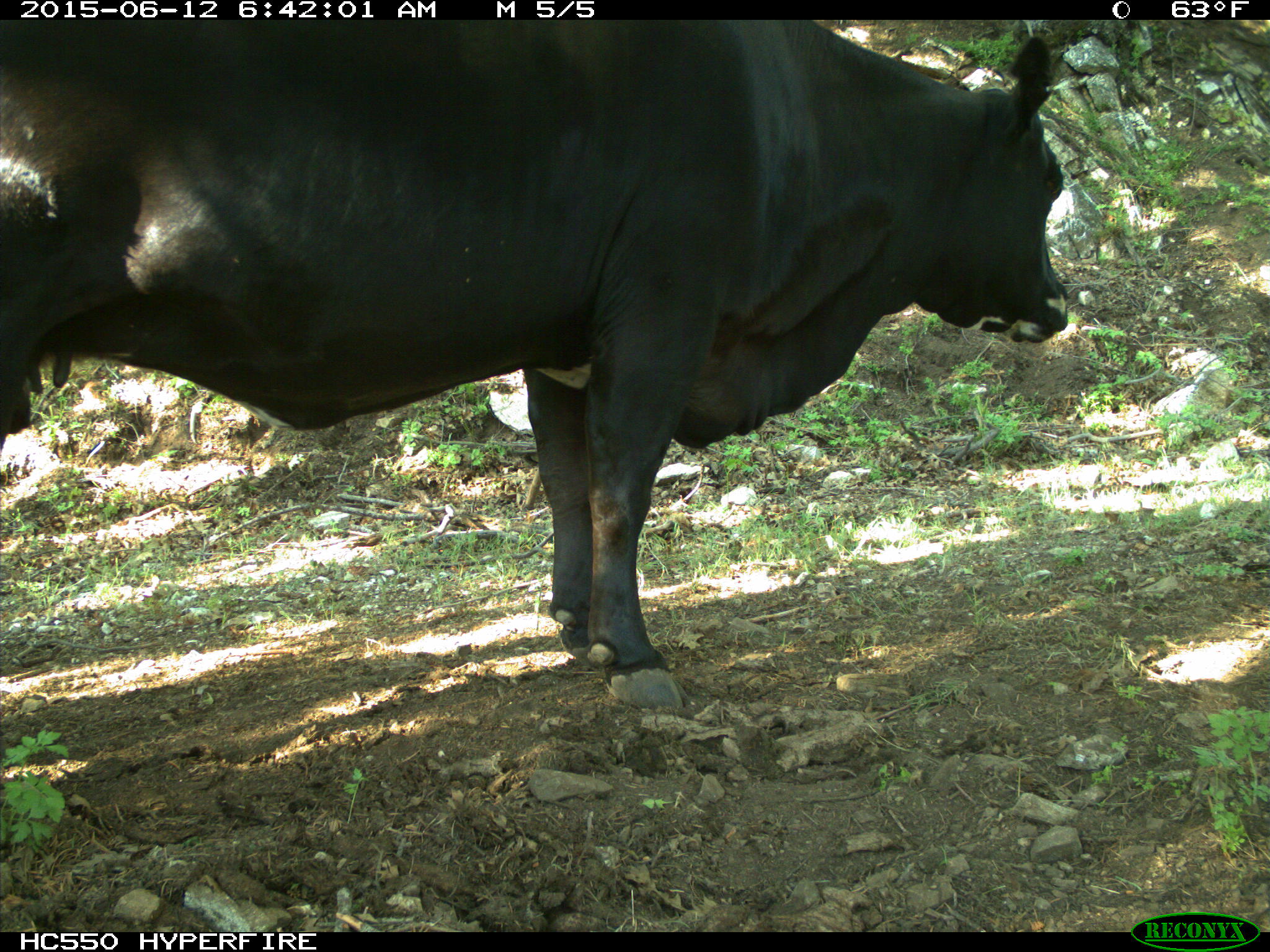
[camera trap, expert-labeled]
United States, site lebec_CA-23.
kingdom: Animalia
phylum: Chordata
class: Mammalia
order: Artiodactyla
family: Bovidae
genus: Bos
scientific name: Bos taurus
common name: domestic cow